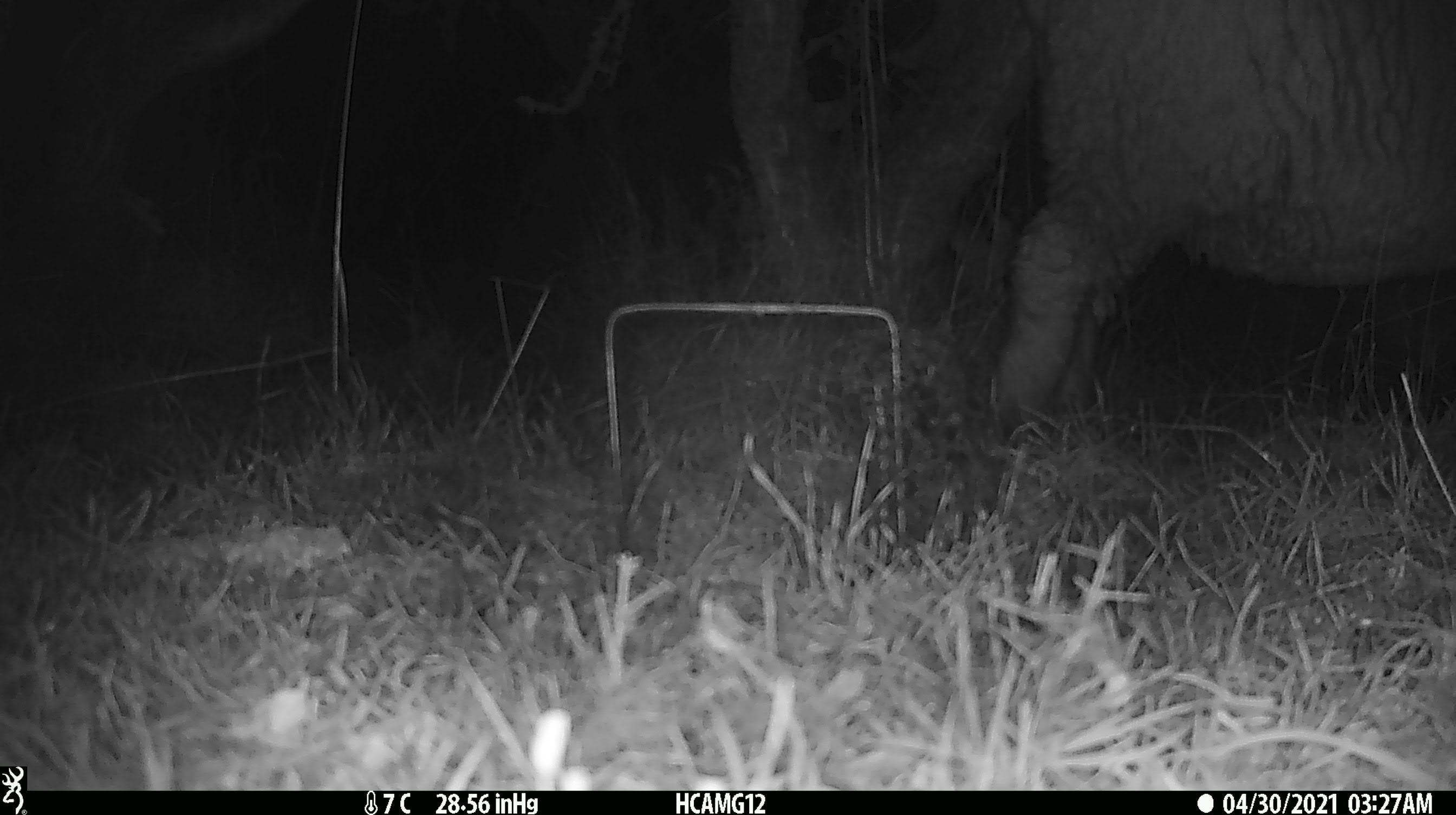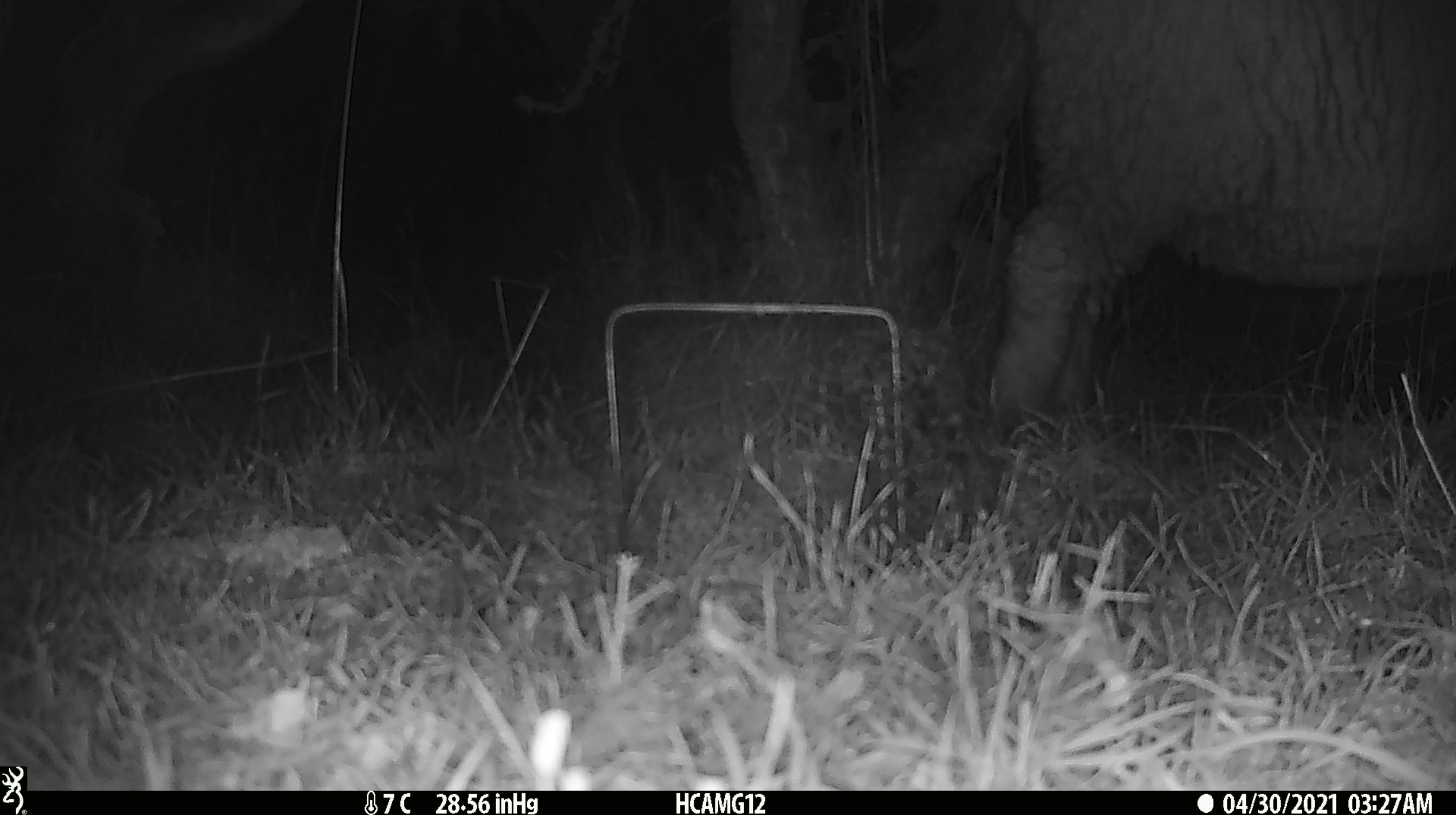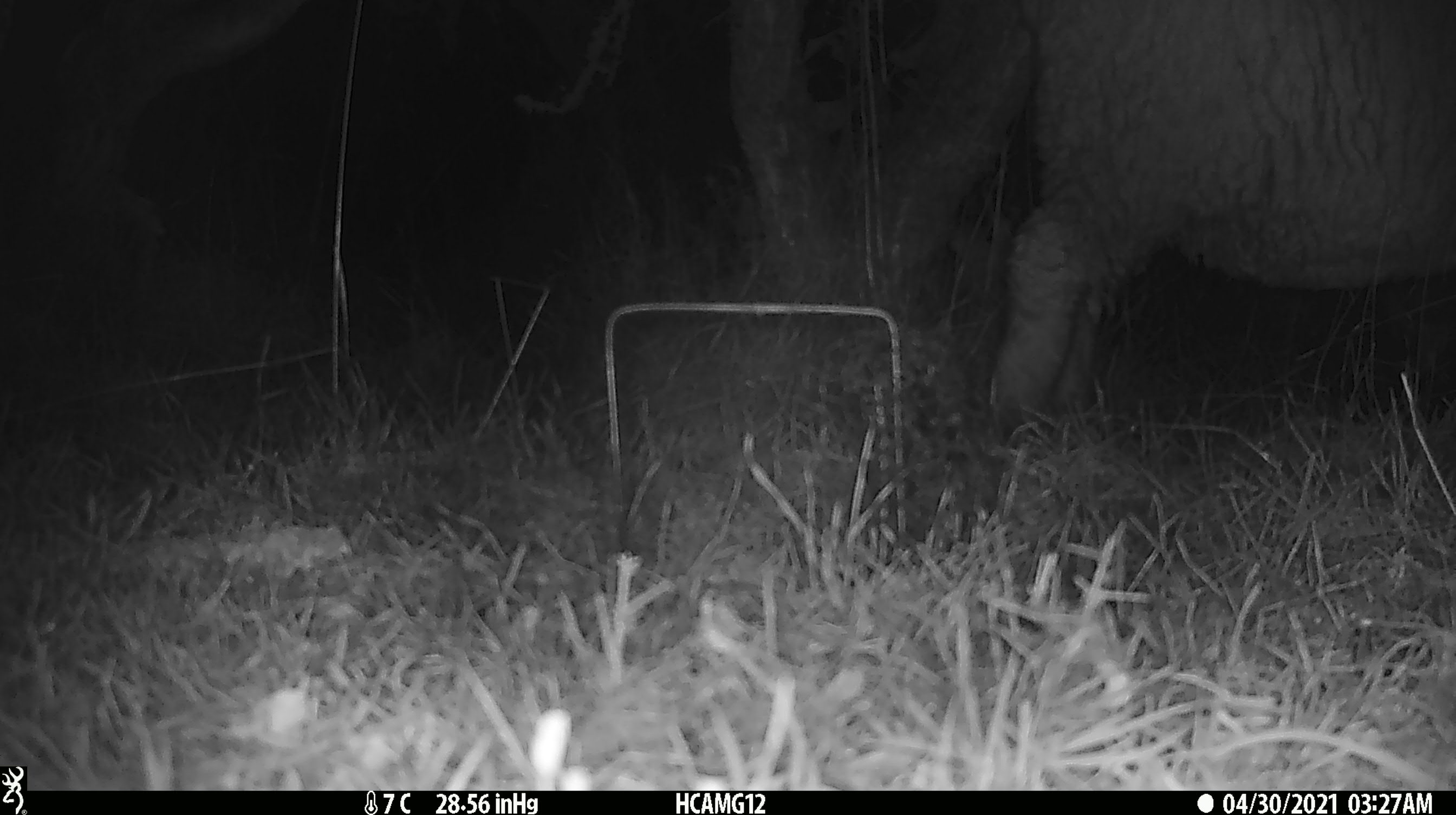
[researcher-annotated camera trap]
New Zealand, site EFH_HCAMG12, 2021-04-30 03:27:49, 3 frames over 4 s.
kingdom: Animalia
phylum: Chordata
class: Mammalia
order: Artiodactyla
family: Bovidae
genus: Ovis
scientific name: Ovis aries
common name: domestic sheep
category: sheep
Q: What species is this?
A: Sheep (domestic sheep) (Ovis aries).